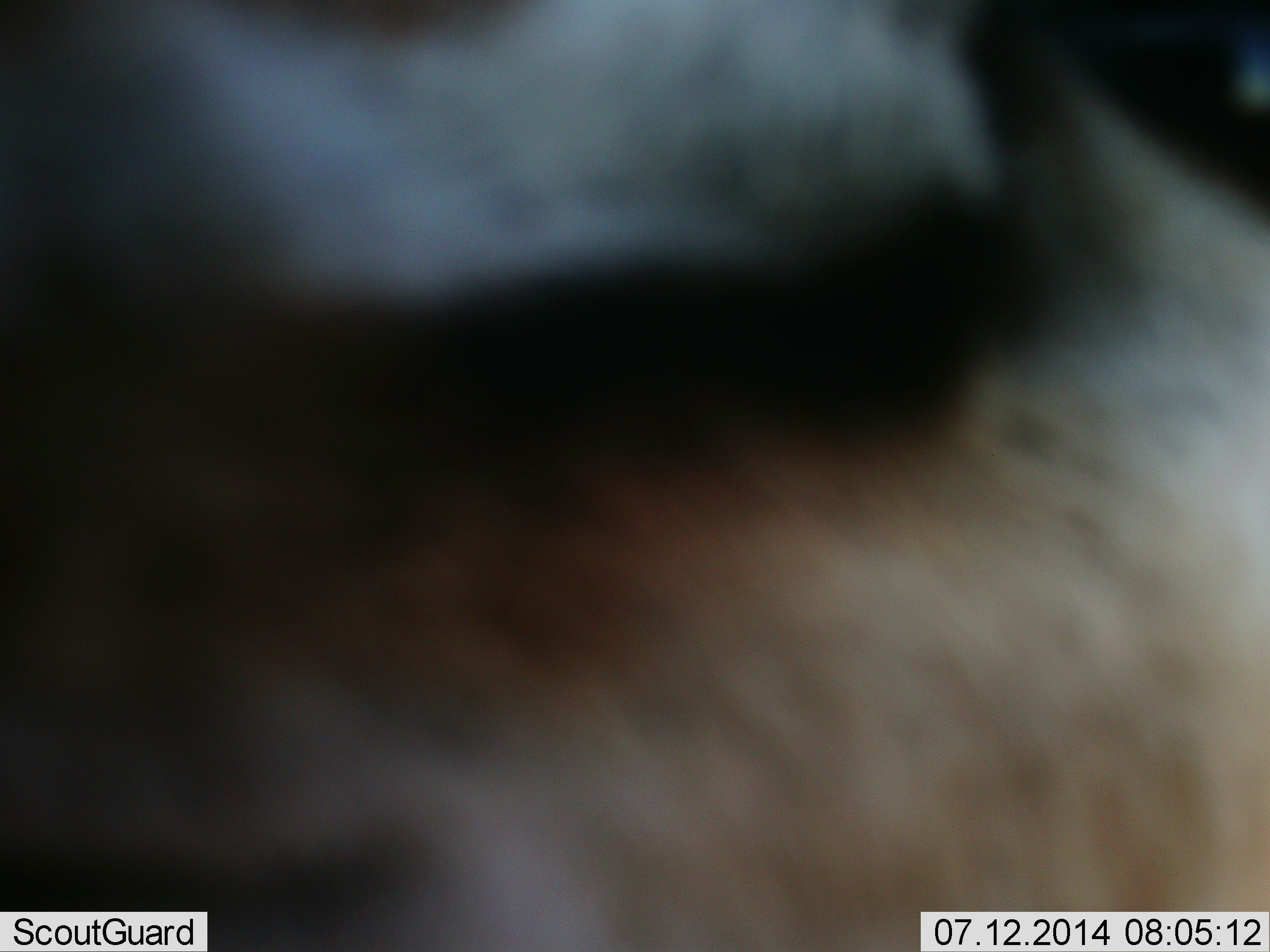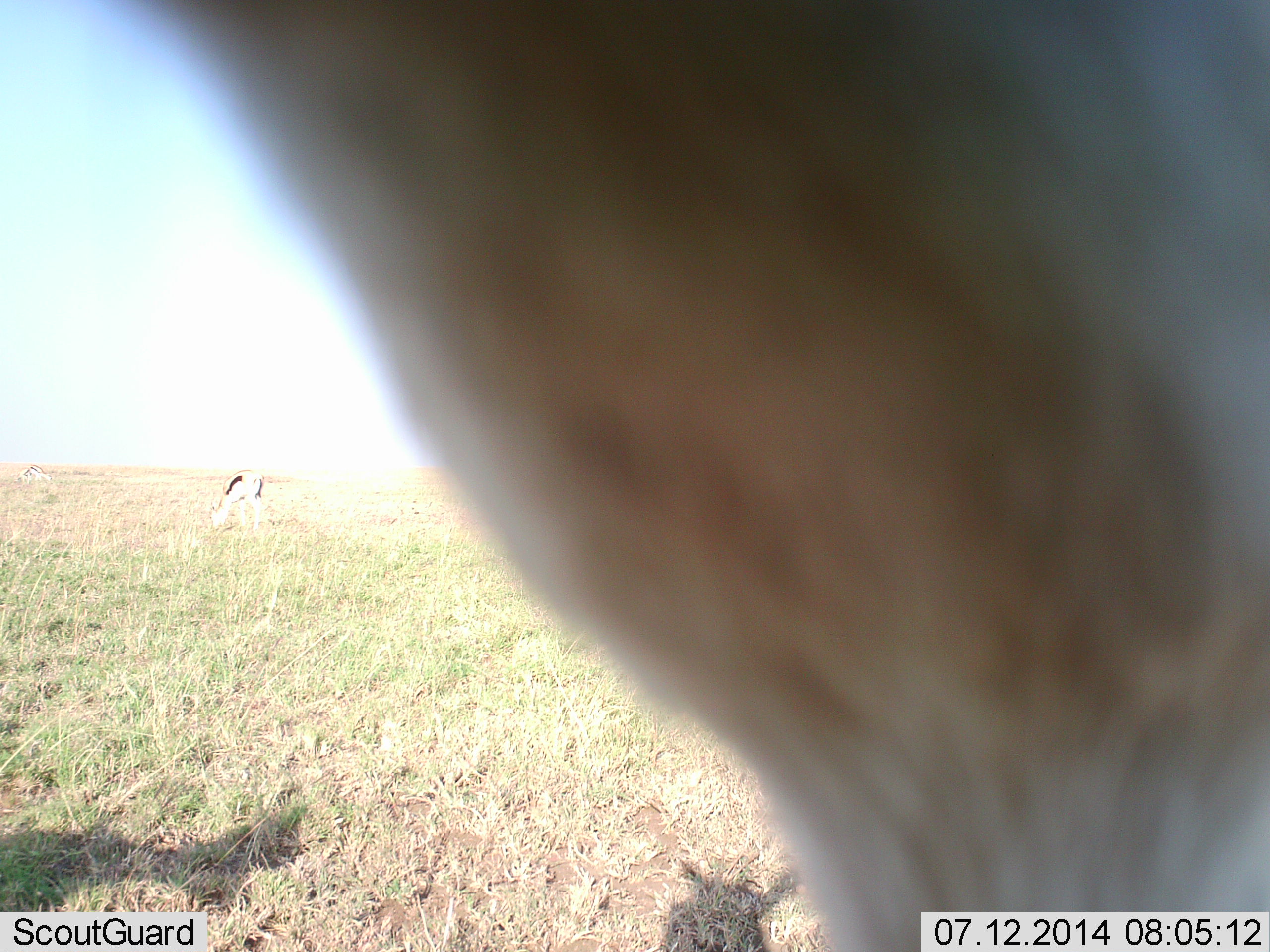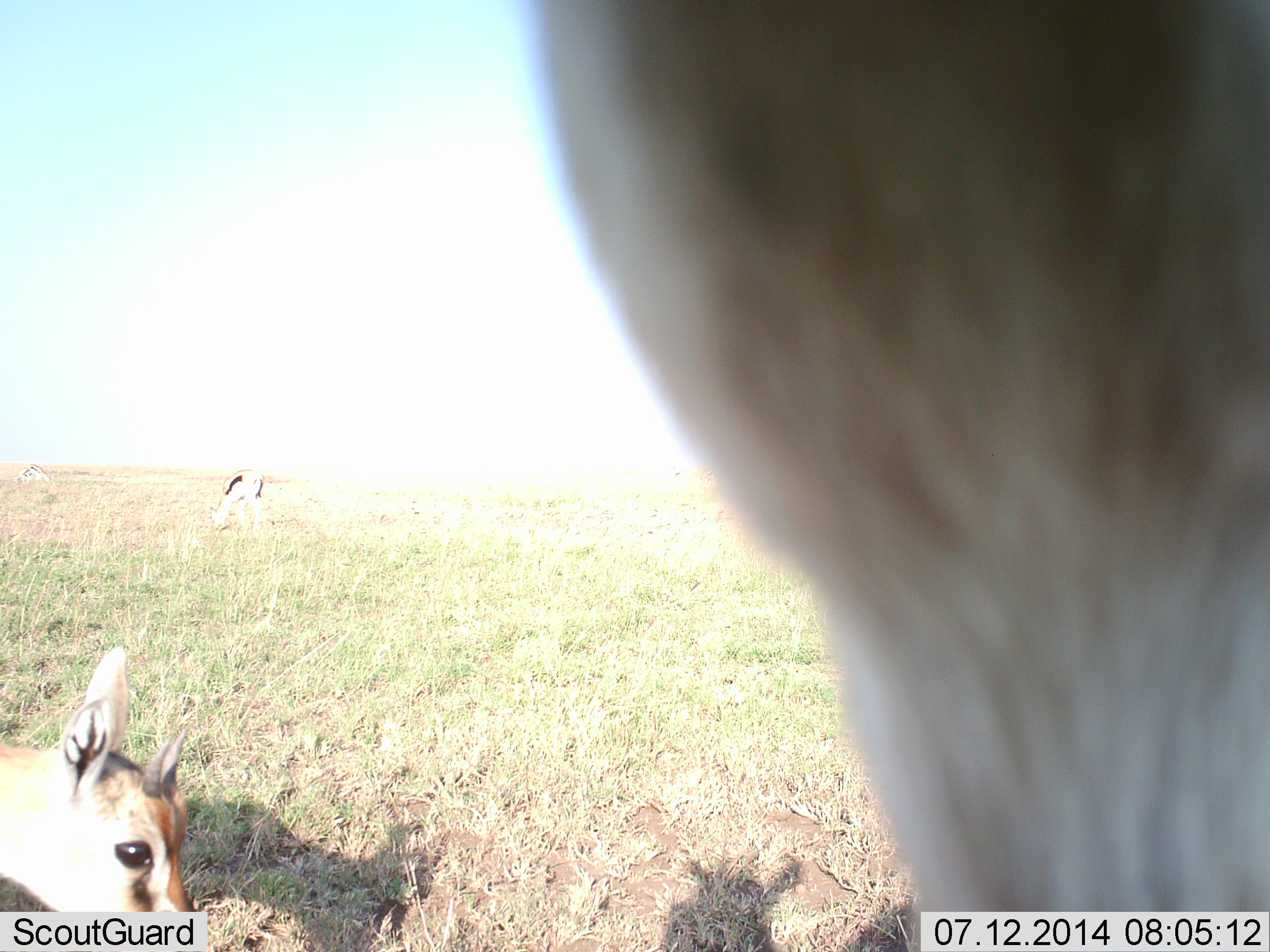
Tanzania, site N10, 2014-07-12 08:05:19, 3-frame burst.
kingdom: Animalia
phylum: Chordata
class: Mammalia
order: Artiodactyla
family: Bovidae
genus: Eudorcas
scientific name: Eudorcas thomsonii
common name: thomson's gazelle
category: gazellethomsons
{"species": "gazellethomsons (thomson's gazelle) (Eudorcas thomsonii)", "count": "2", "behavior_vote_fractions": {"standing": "80%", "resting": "20%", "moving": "30%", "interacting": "0%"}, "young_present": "30%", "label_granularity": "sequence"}